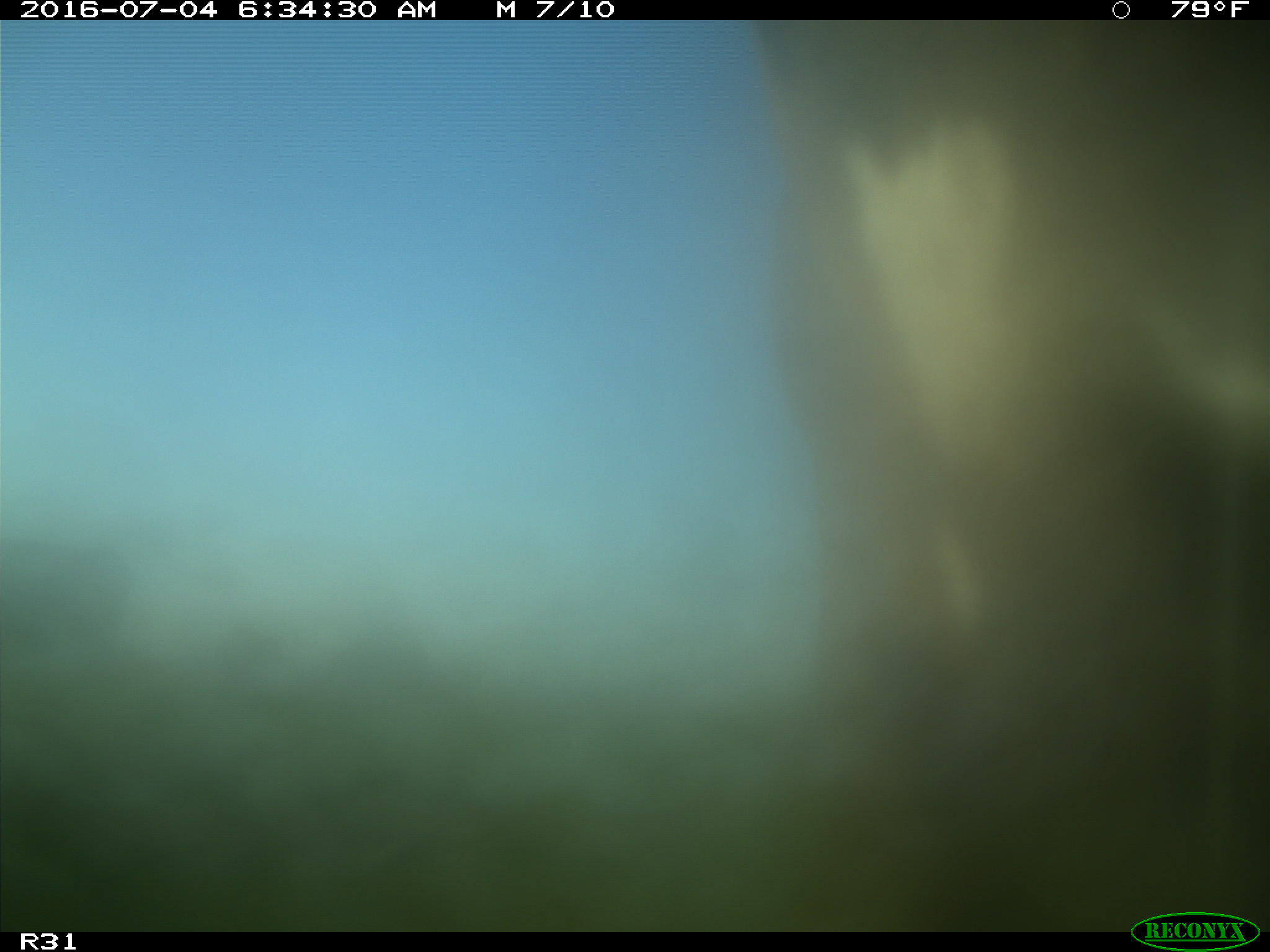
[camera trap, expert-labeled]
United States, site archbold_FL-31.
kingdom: Animalia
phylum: Chordata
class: Mammalia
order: Artiodactyla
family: Bovidae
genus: Bos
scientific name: Bos taurus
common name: domestic cow